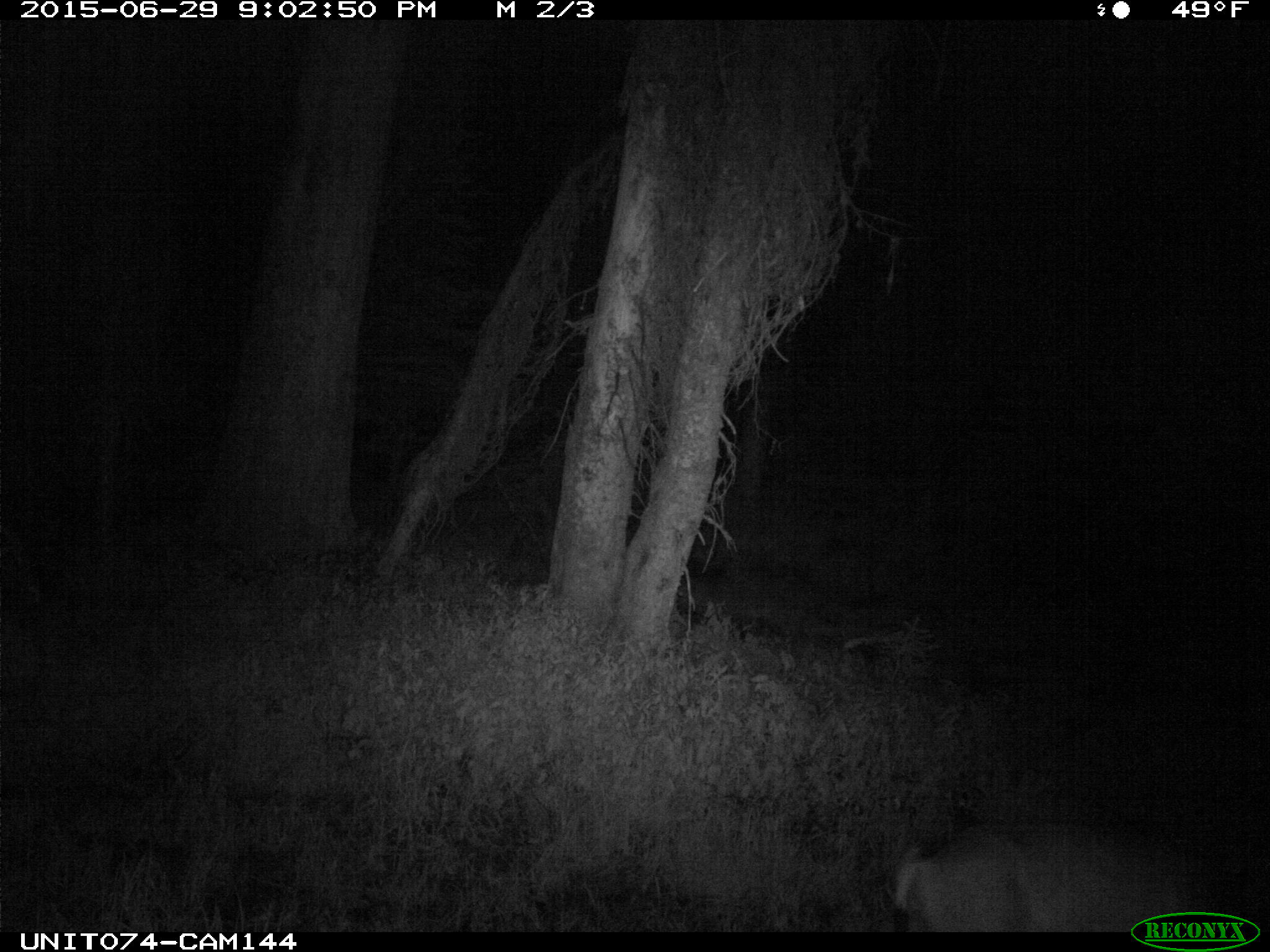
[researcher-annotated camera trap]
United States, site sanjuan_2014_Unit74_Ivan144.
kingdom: Animalia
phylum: Chordata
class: Mammalia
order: Artiodactyla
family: Cervidae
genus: Odocoileus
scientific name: Odocoileus hemionus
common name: mule deer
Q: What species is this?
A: Odocoileus hemionus (mule deer).